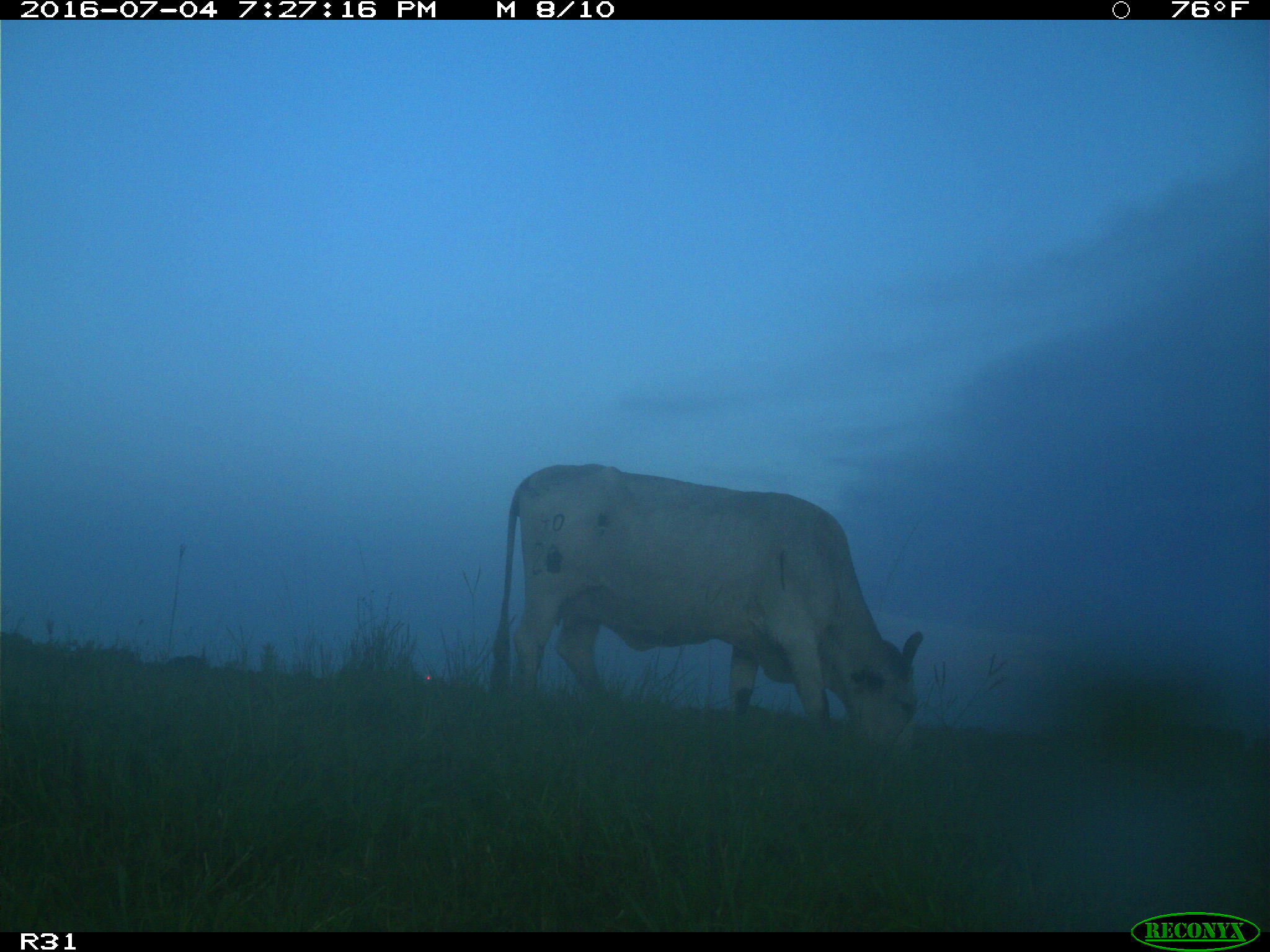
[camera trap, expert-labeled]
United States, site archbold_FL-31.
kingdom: Animalia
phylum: Chordata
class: Mammalia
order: Artiodactyla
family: Bovidae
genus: Bos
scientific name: Bos taurus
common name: domestic cow